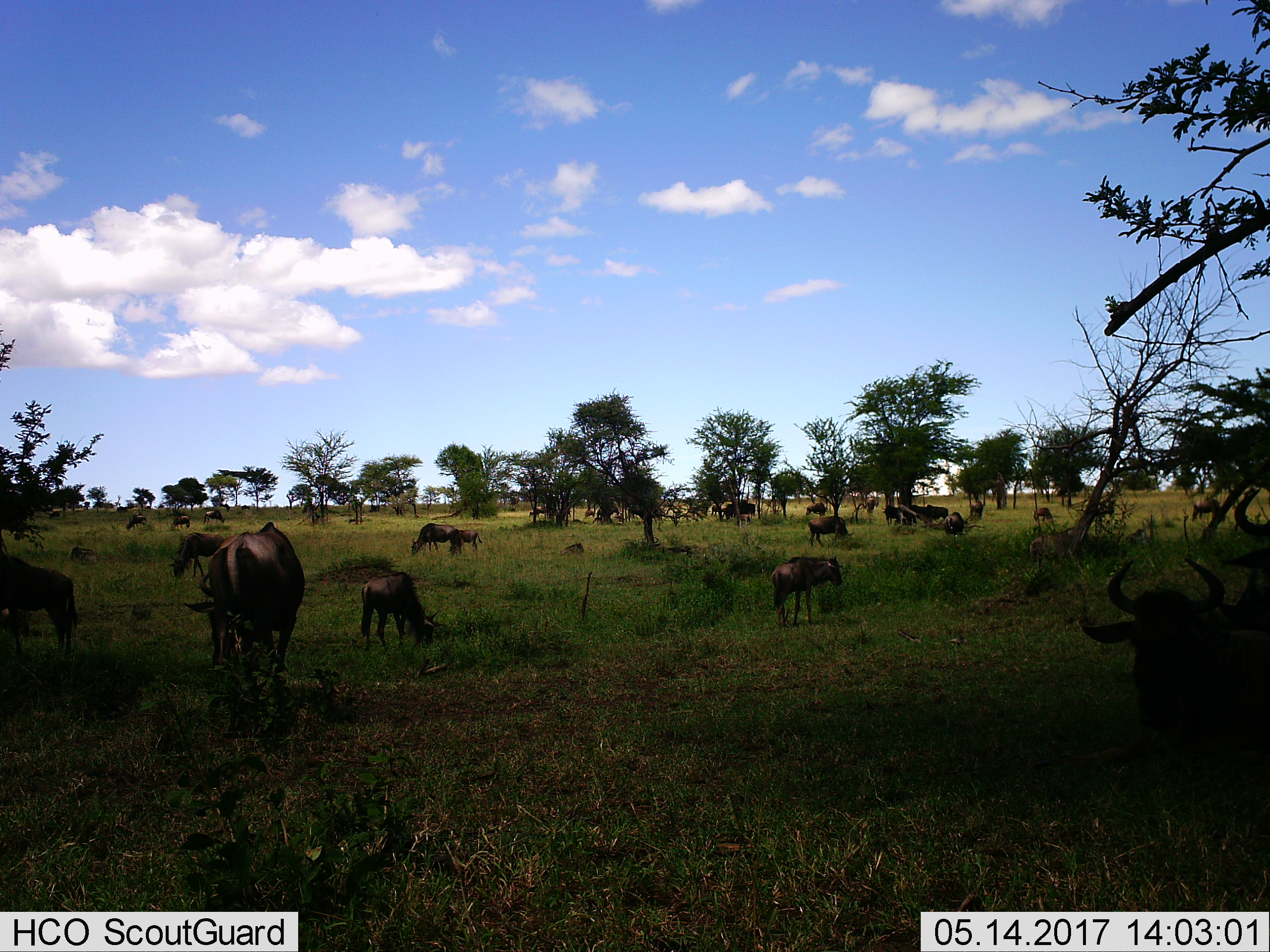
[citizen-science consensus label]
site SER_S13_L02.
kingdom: Animalia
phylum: Chordata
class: Mammalia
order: Artiodactyla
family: Bovidae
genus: Connochaetes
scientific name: Connochaetes taurinus taurinus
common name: blue wildebeest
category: wildebeestblue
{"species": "wildebeestblue (blue wildebeest) (Connochaetes taurinus taurinus)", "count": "11-50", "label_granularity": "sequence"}